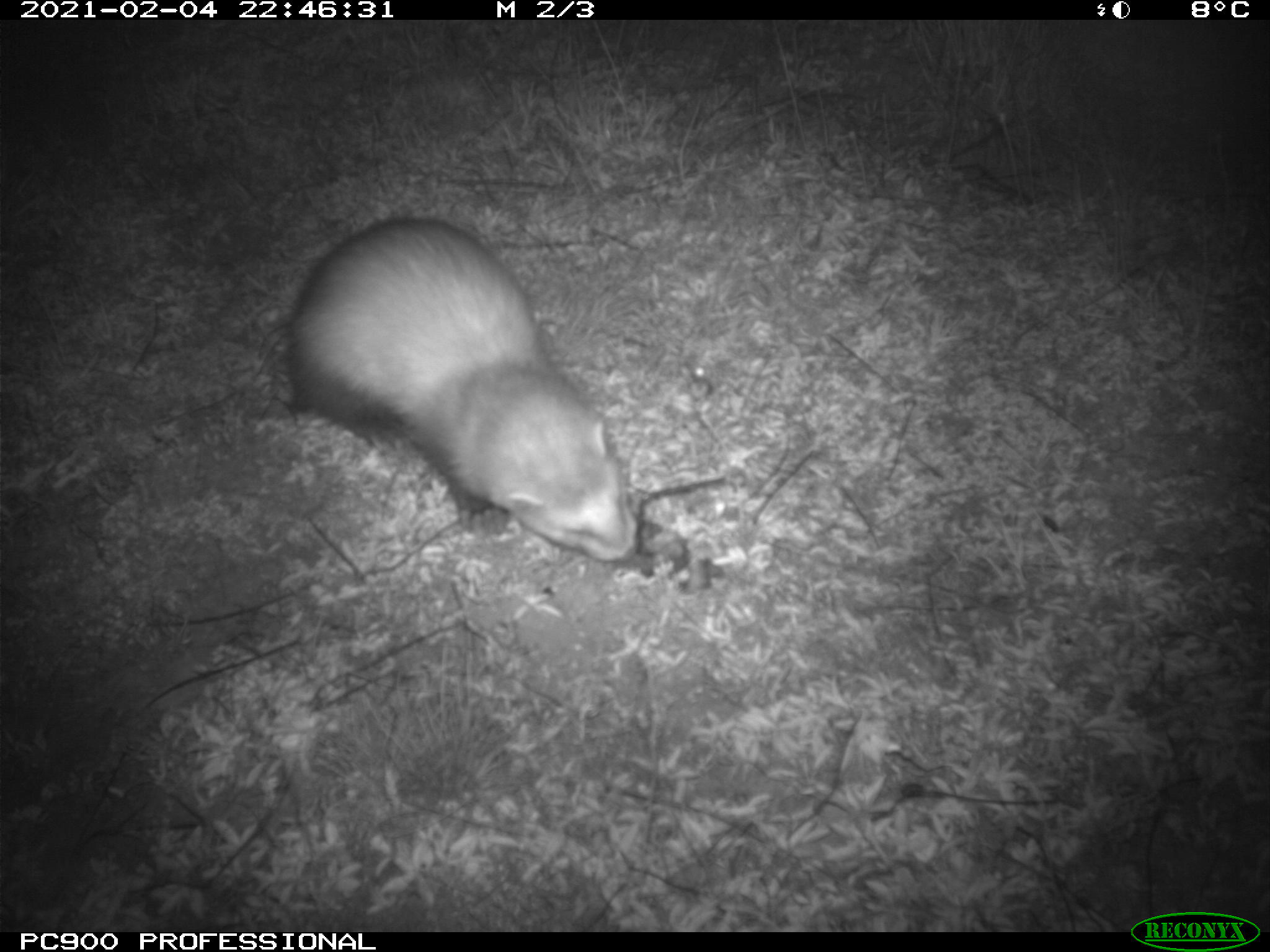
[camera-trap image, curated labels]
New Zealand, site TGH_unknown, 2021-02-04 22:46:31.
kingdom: Animalia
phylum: Chordata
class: Mammalia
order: Carnivora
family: Mustelidae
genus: Mustela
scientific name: Mustela furo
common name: ferret